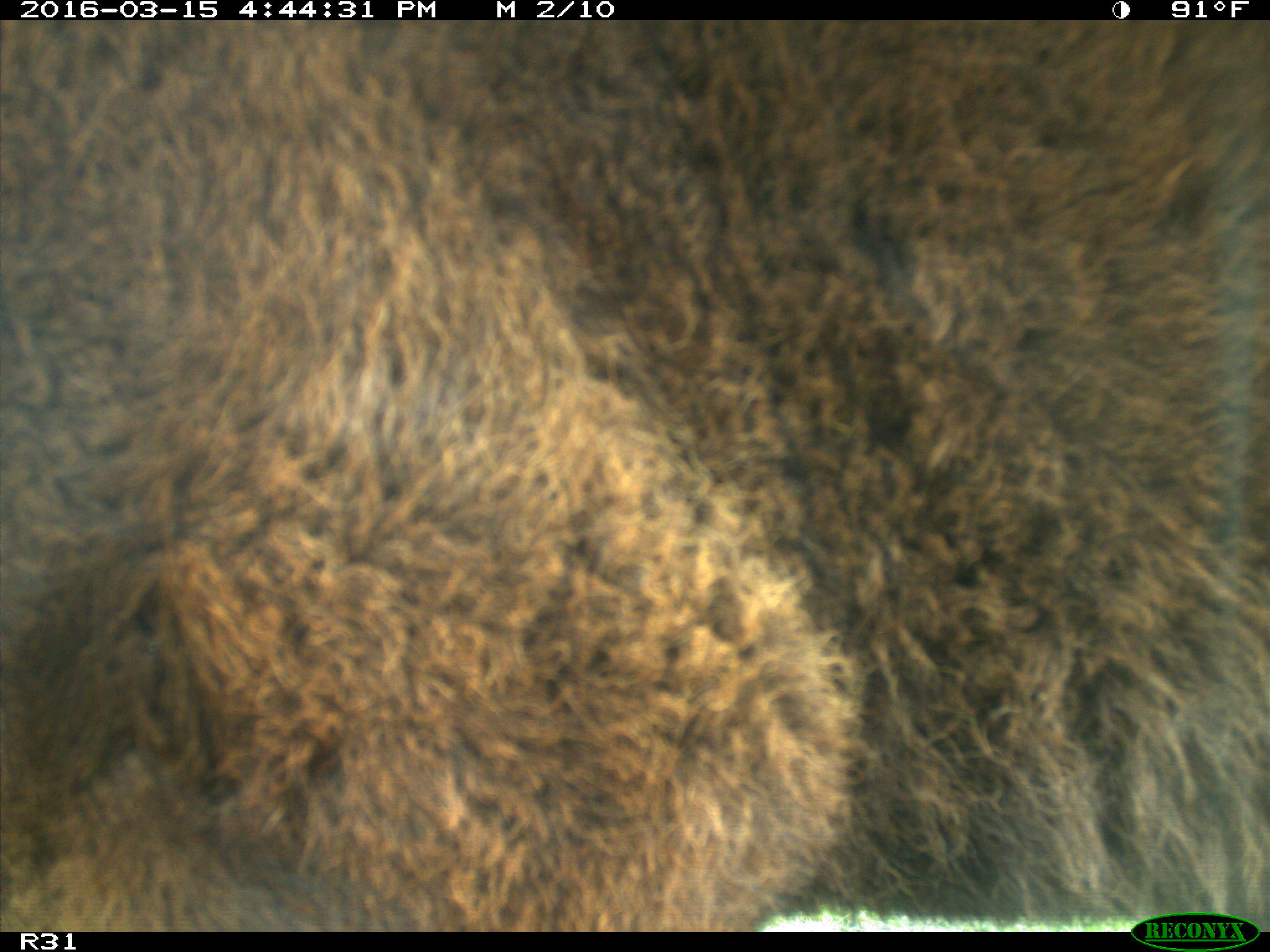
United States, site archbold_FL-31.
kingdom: Animalia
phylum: Chordata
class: Mammalia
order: Artiodactyla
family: Bovidae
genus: Bos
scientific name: Bos taurus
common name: domestic cow